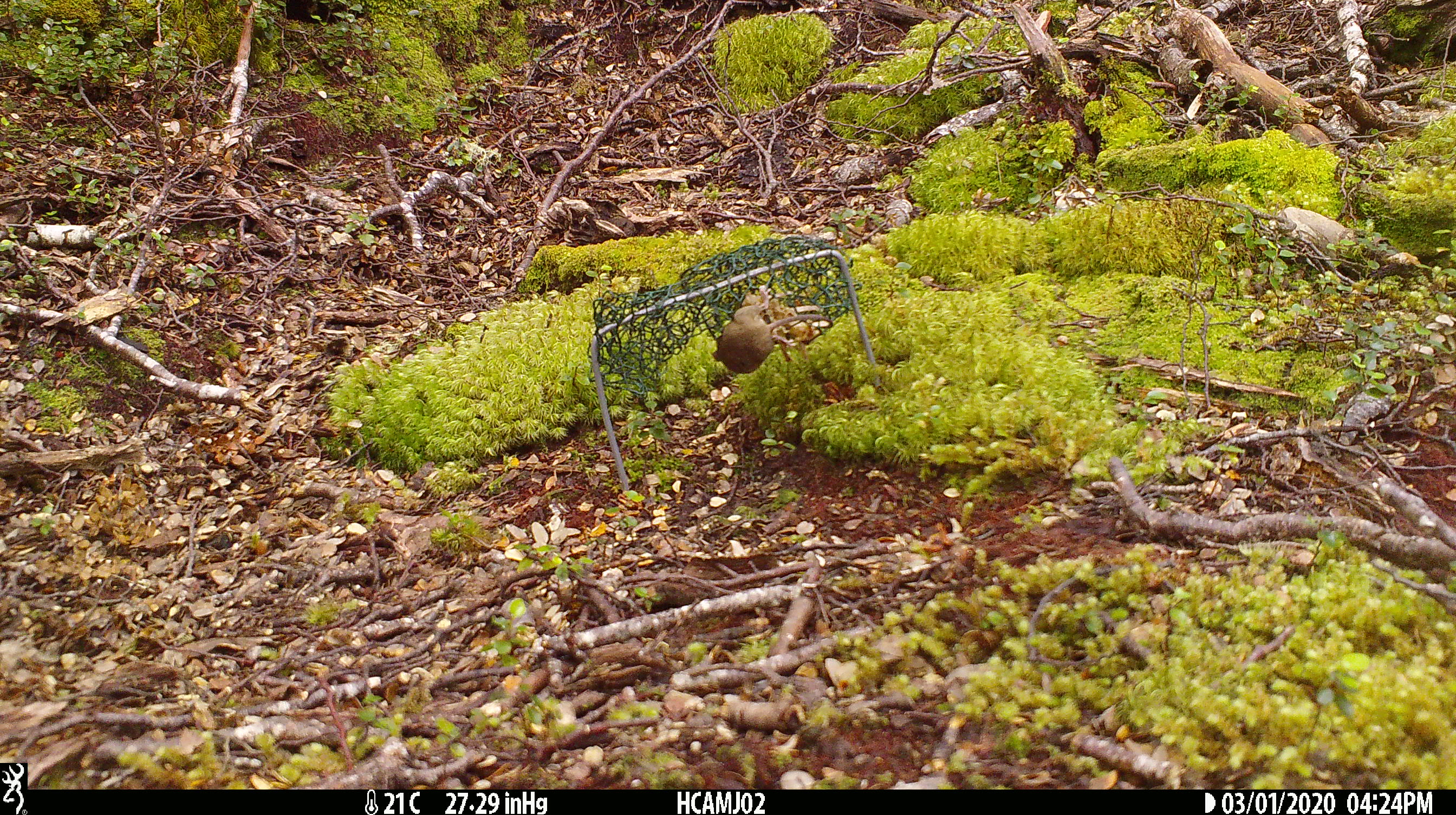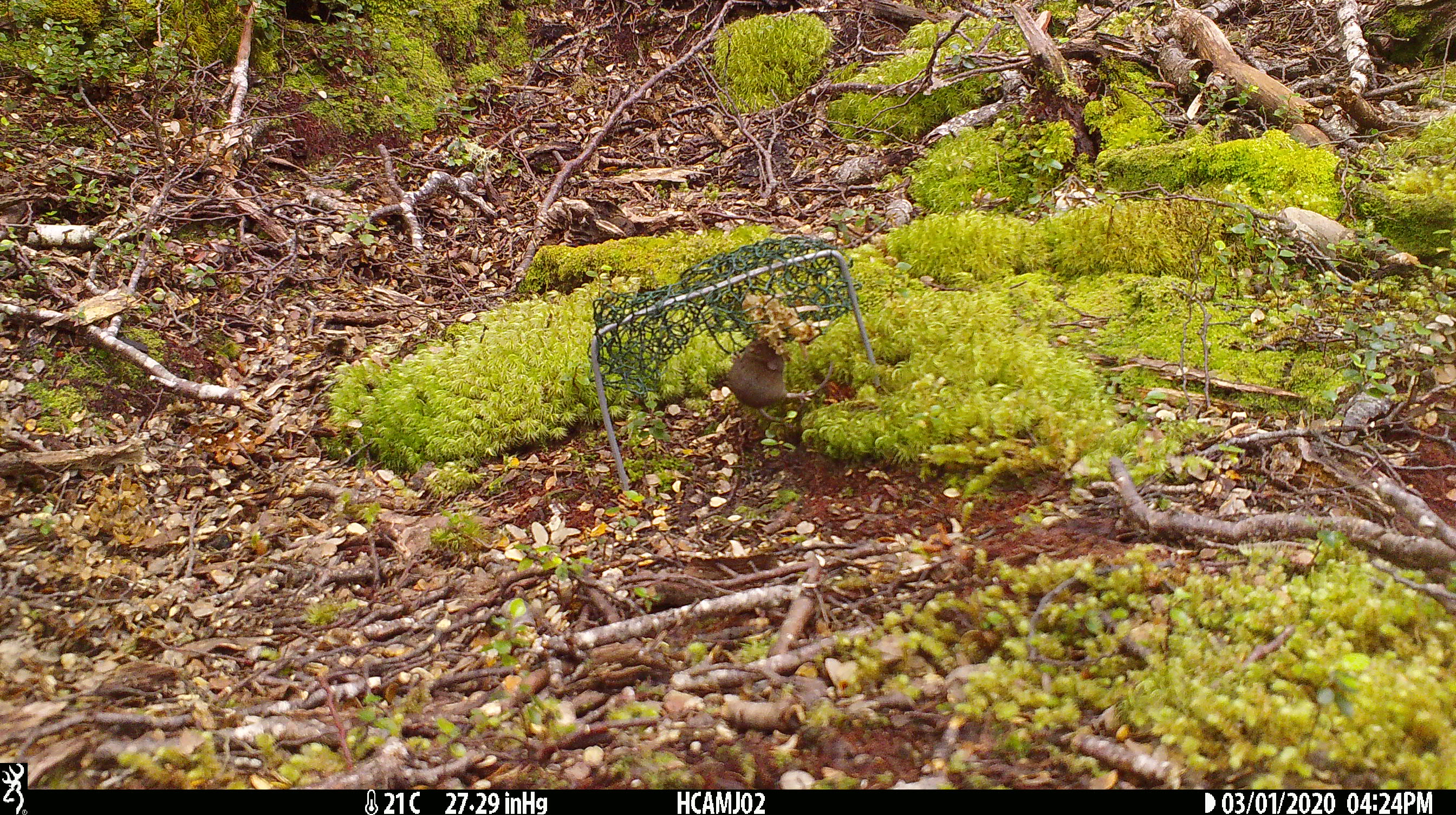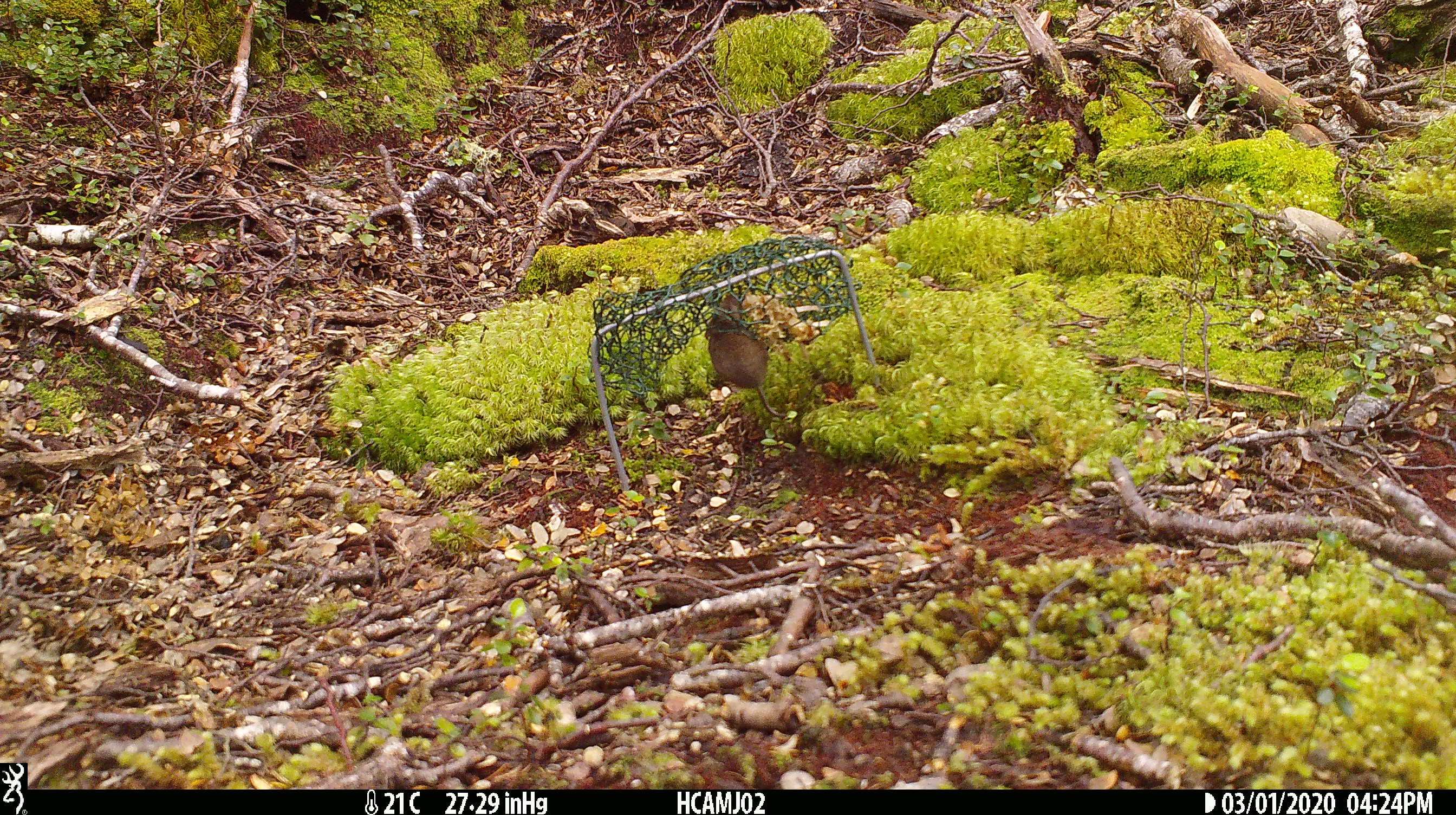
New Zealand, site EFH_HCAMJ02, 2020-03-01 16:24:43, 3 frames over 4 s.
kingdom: Animalia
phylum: Chordata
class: Mammalia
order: Rodentia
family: Muridae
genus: Mus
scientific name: Mus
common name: mouse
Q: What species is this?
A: Mouse (Mus).